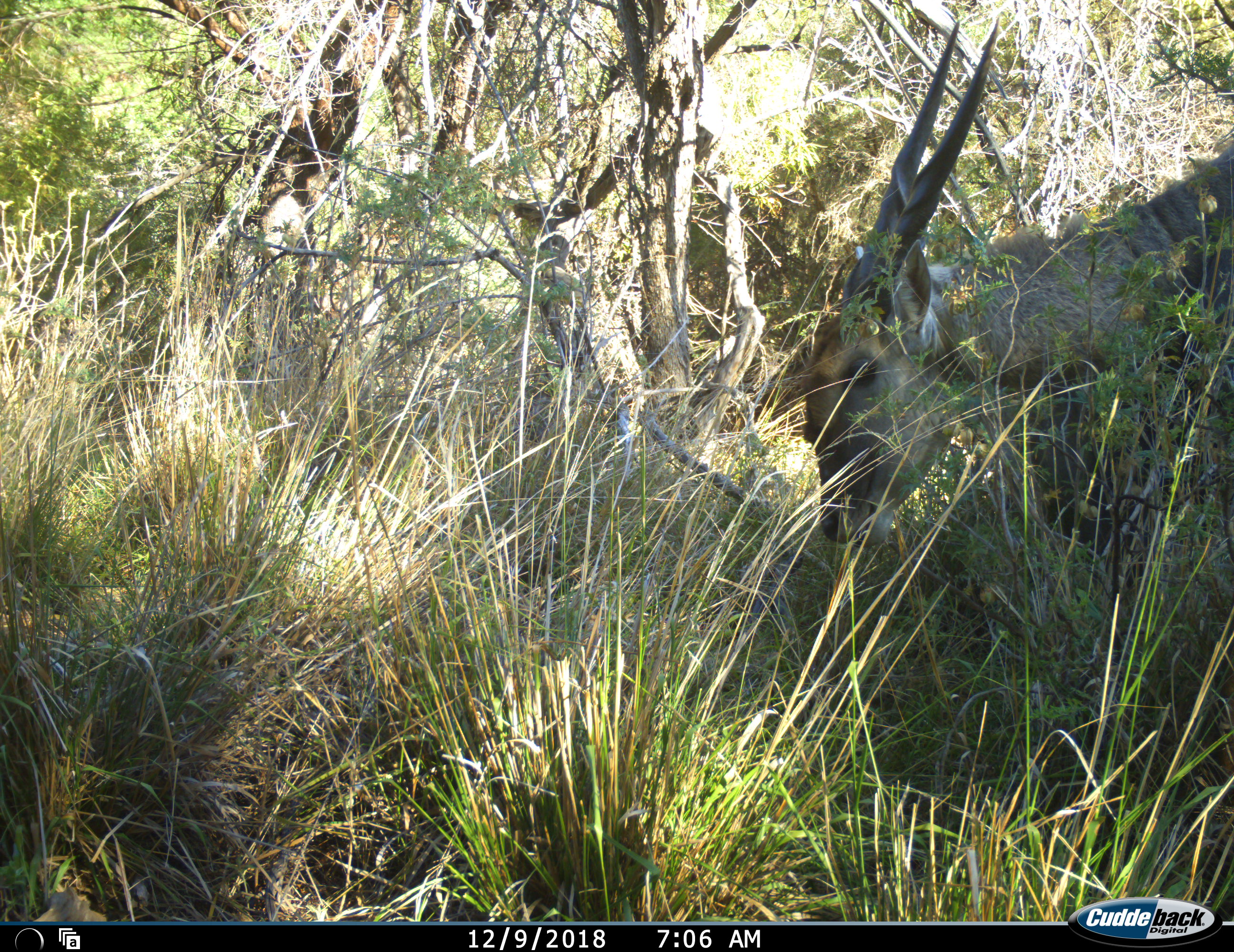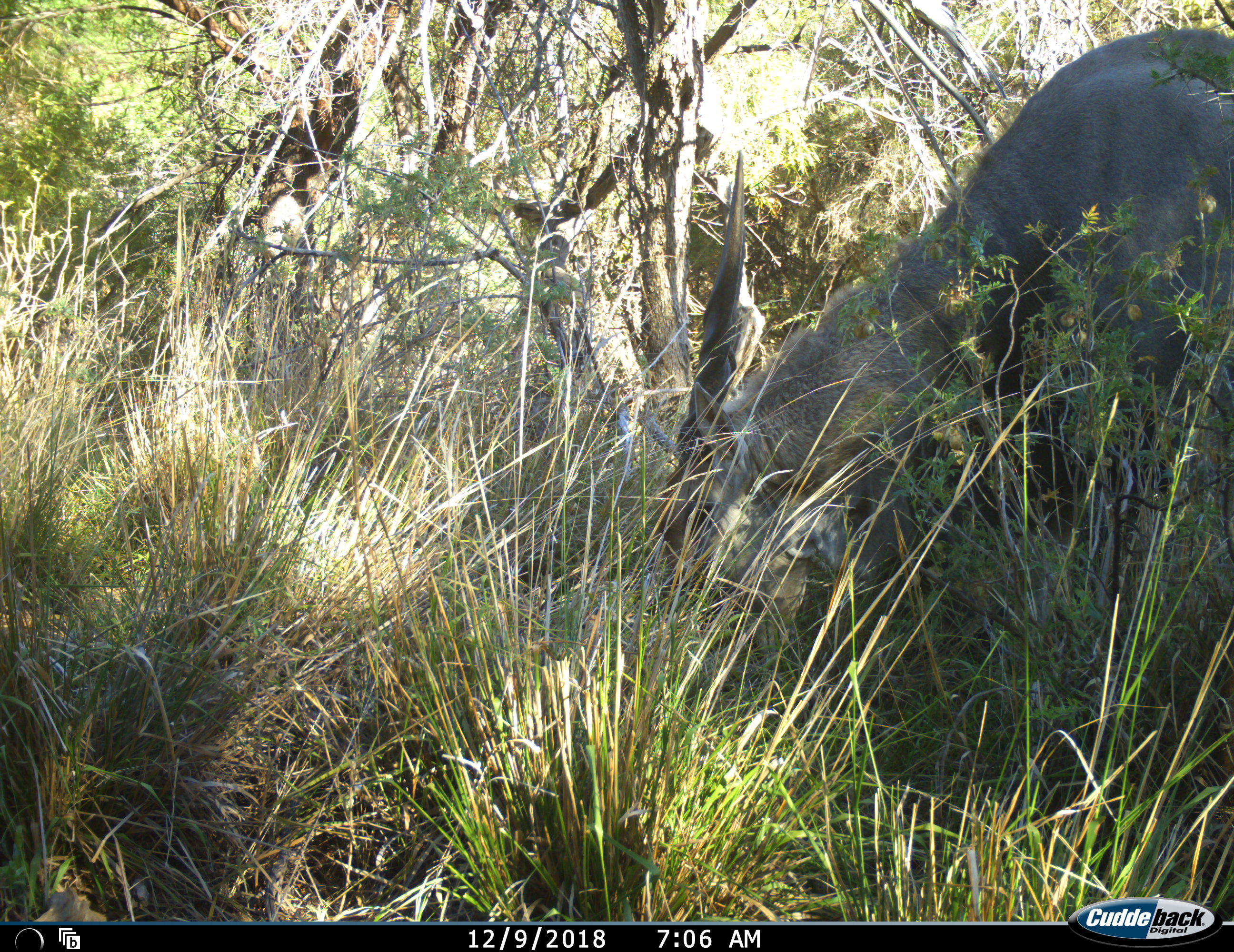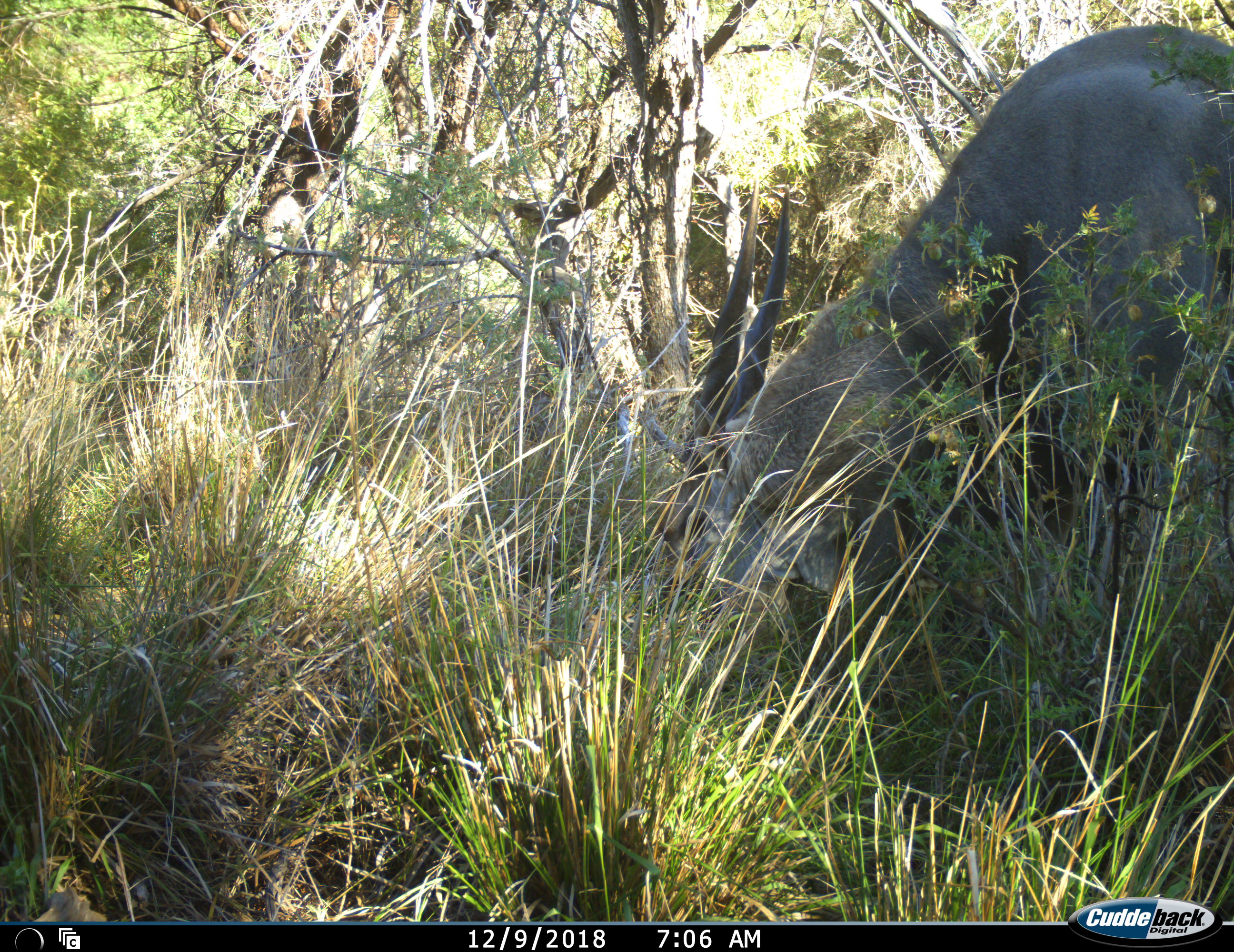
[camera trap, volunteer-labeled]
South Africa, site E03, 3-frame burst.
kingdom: Animalia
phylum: Chordata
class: Mammalia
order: Artiodactyla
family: Bovidae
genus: Tragelaphus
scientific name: Tragelaphus oryx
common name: eland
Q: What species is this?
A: Eland (Tragelaphus oryx).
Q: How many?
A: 1.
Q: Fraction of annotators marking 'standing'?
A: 38%.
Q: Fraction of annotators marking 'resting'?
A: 0%.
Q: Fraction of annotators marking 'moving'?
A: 50%.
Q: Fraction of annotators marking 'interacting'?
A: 0%.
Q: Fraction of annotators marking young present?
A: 0%.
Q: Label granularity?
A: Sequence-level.